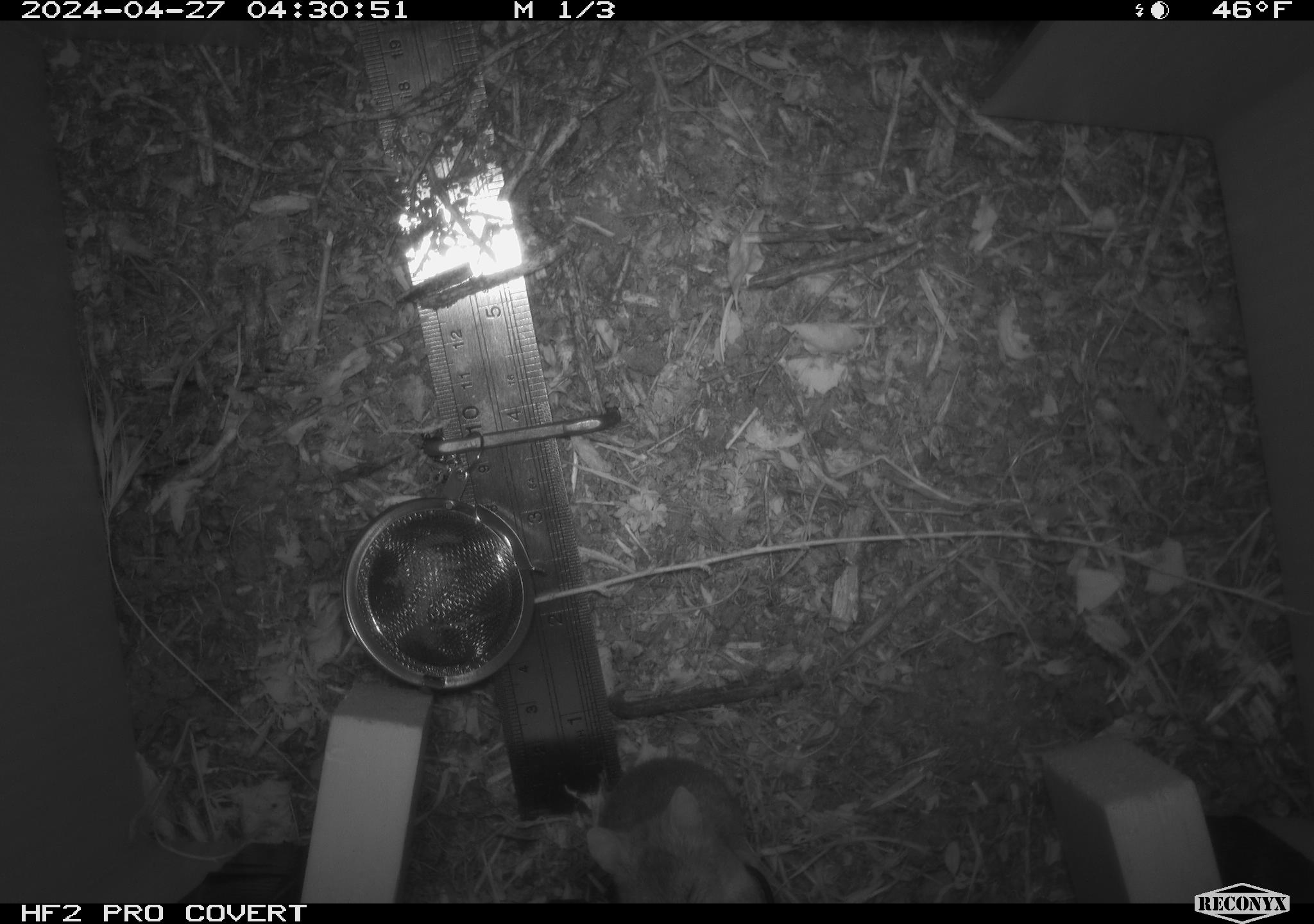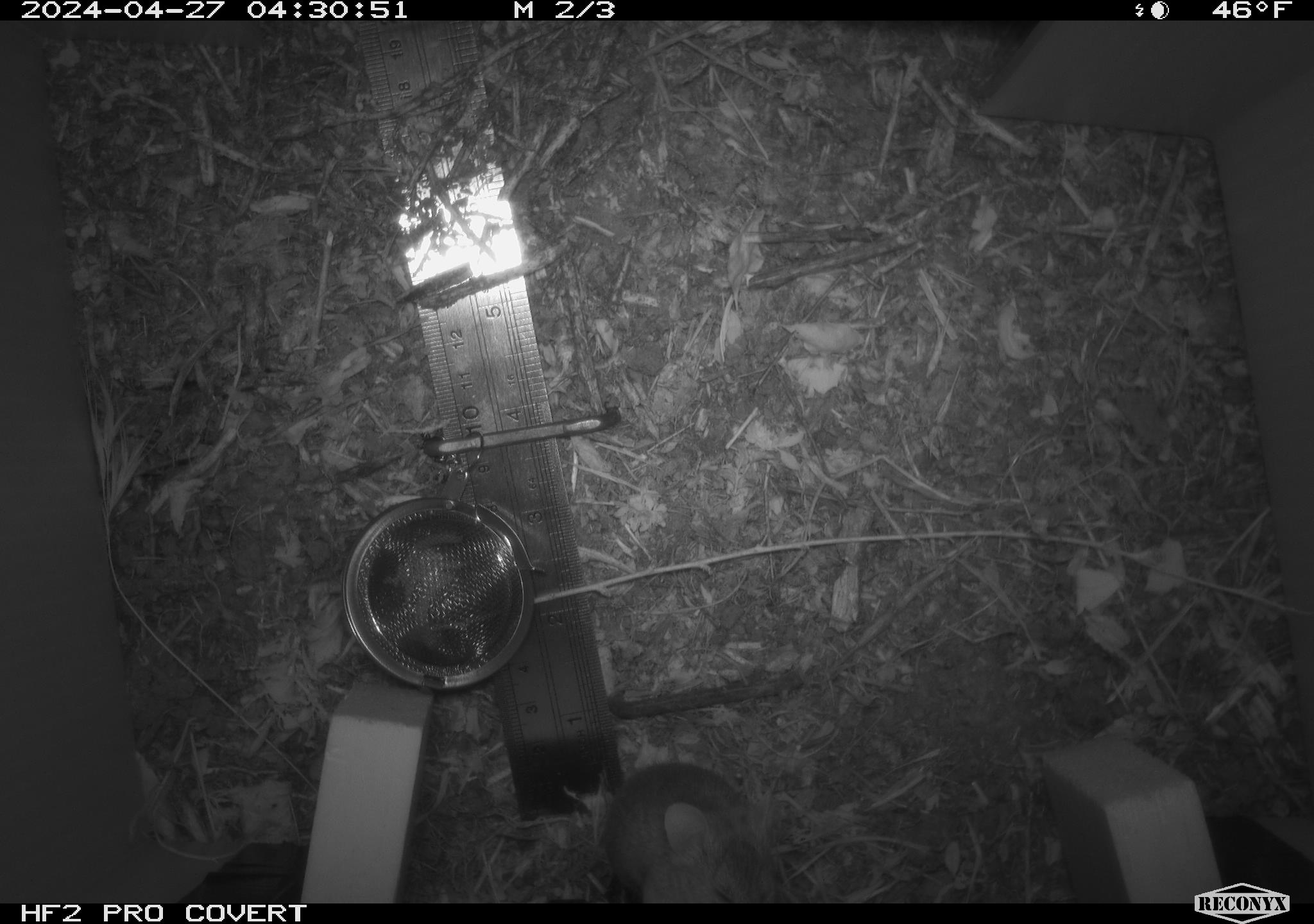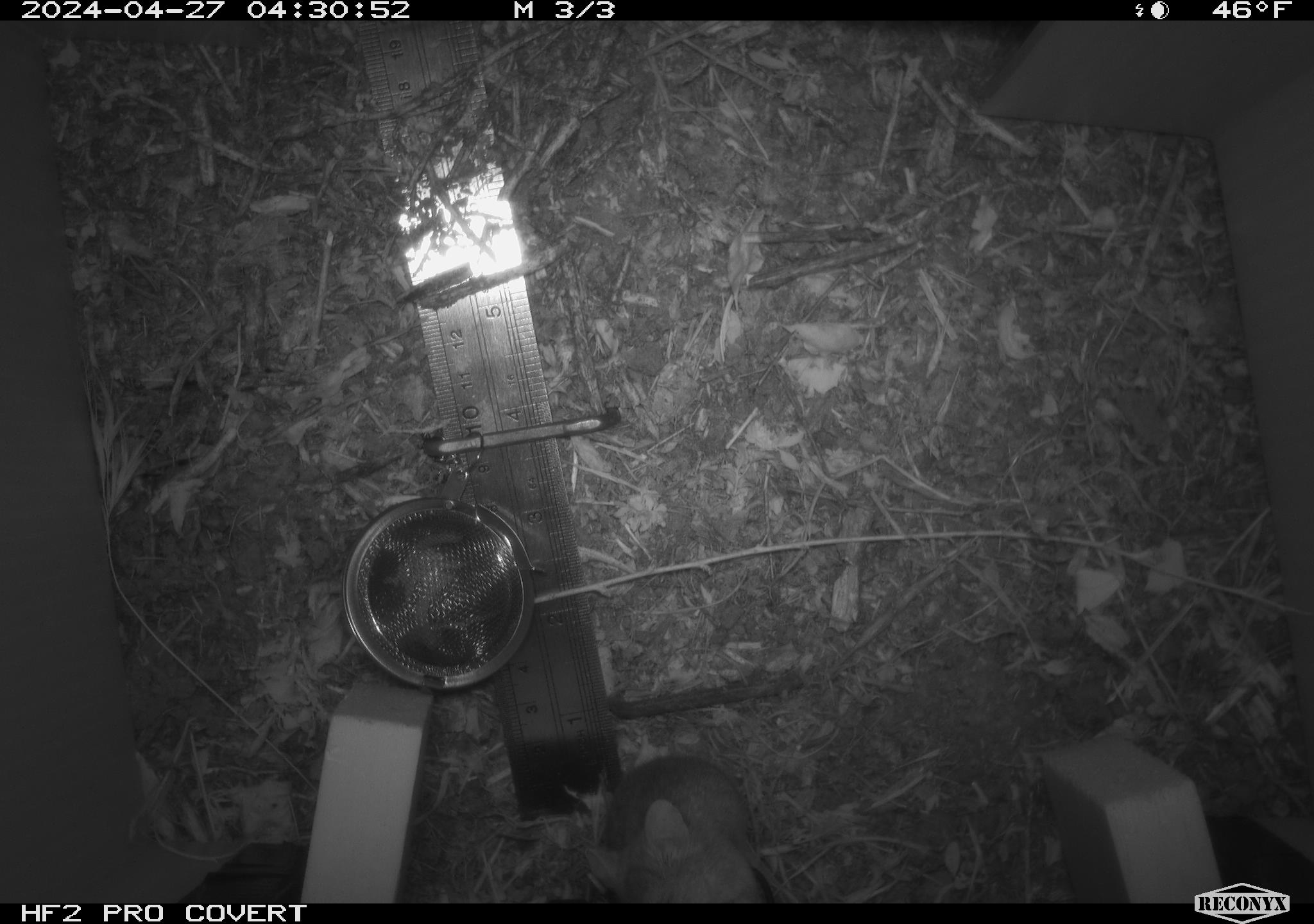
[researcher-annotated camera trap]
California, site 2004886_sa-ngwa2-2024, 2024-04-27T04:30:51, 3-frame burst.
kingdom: Animalia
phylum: Chordata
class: Mammalia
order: Rodentia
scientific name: Rodentia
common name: mouse species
Mouse species (Rodentia).